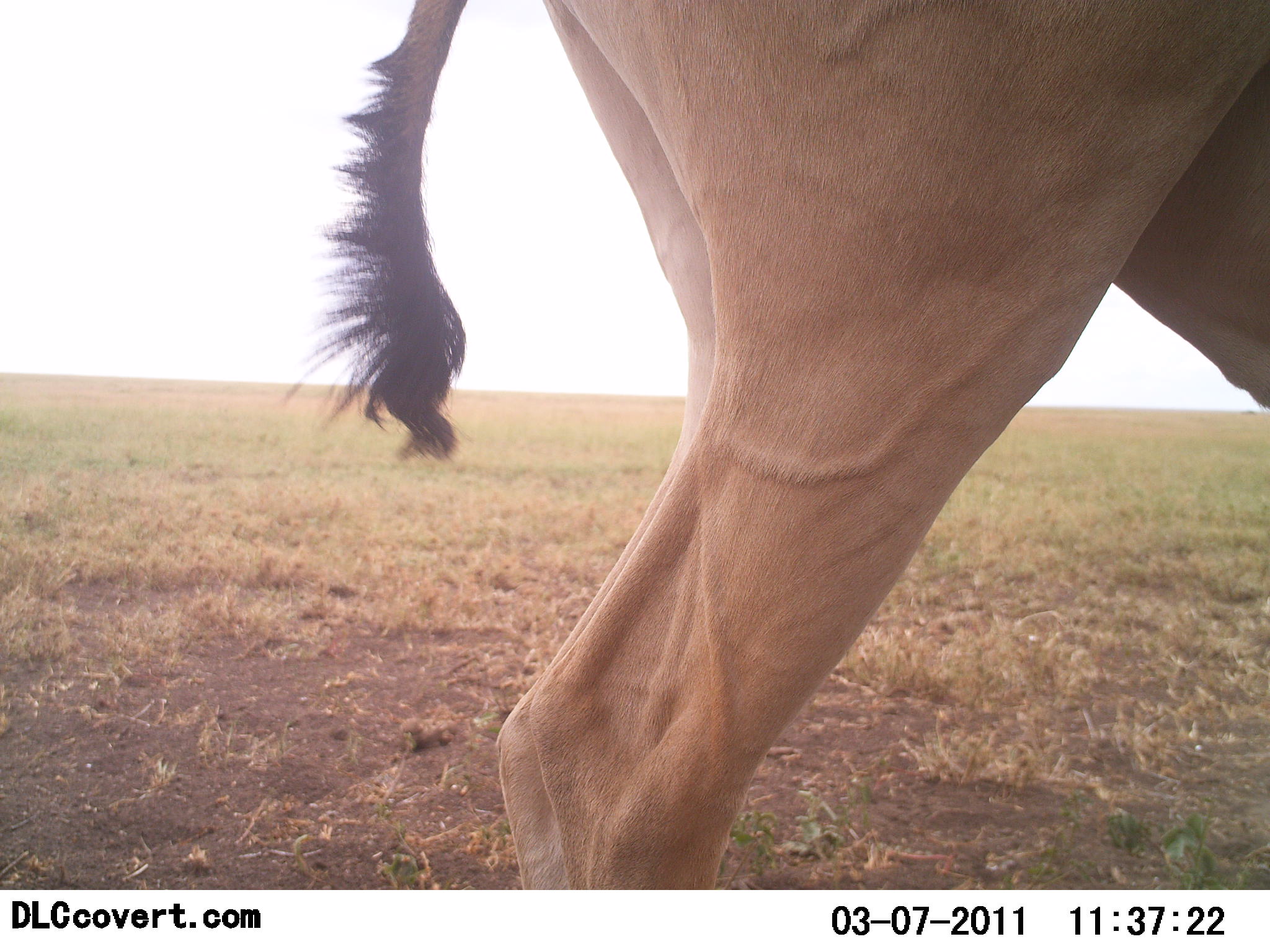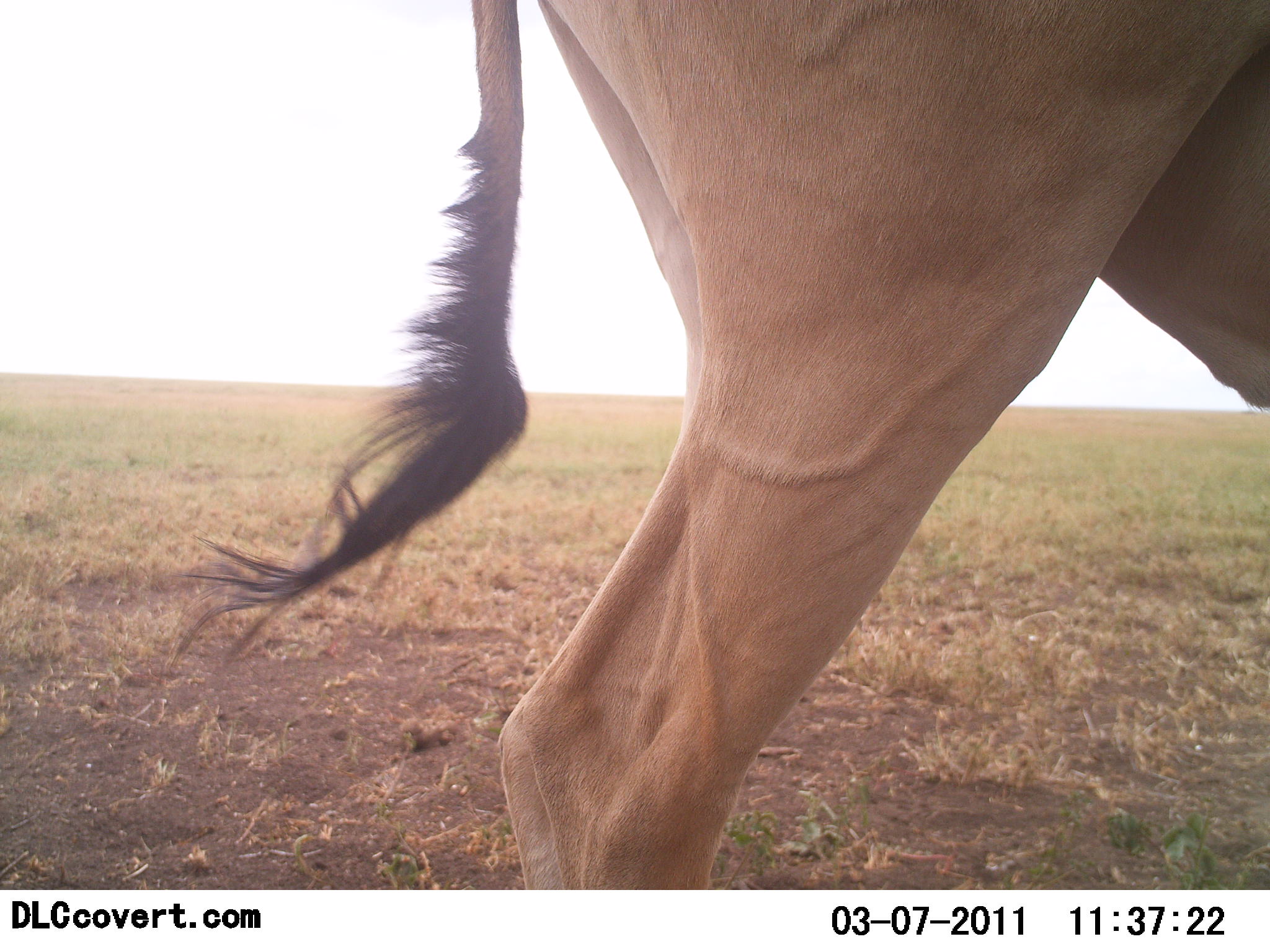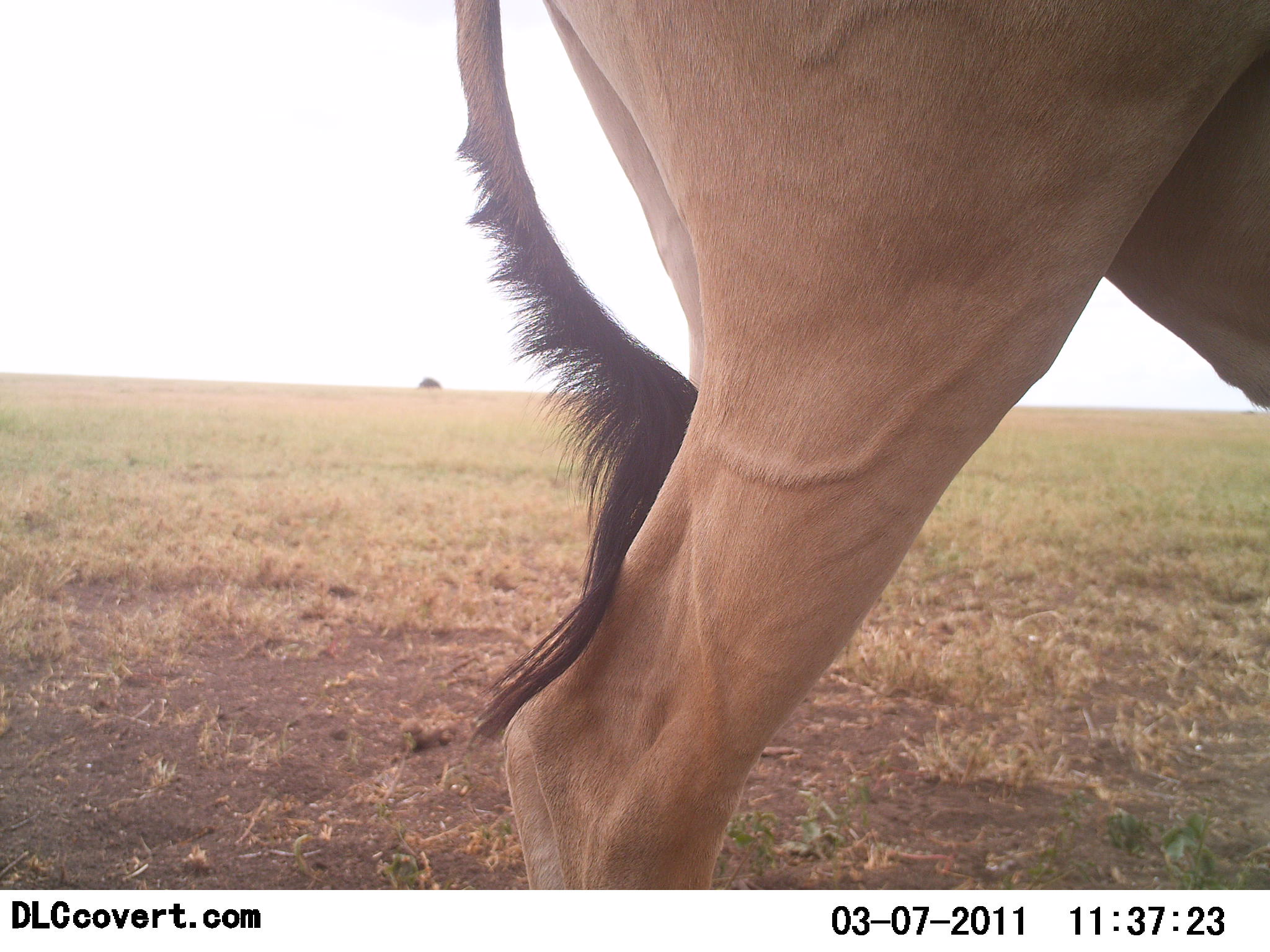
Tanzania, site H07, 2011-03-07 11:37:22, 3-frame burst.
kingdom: Animalia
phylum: Chordata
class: Mammalia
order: Artiodactyla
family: Bovidae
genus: Alcelaphus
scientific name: Alcelaphus buselaphus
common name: hartebeest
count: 1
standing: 100%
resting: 0%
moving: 0%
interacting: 0%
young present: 0%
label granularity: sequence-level